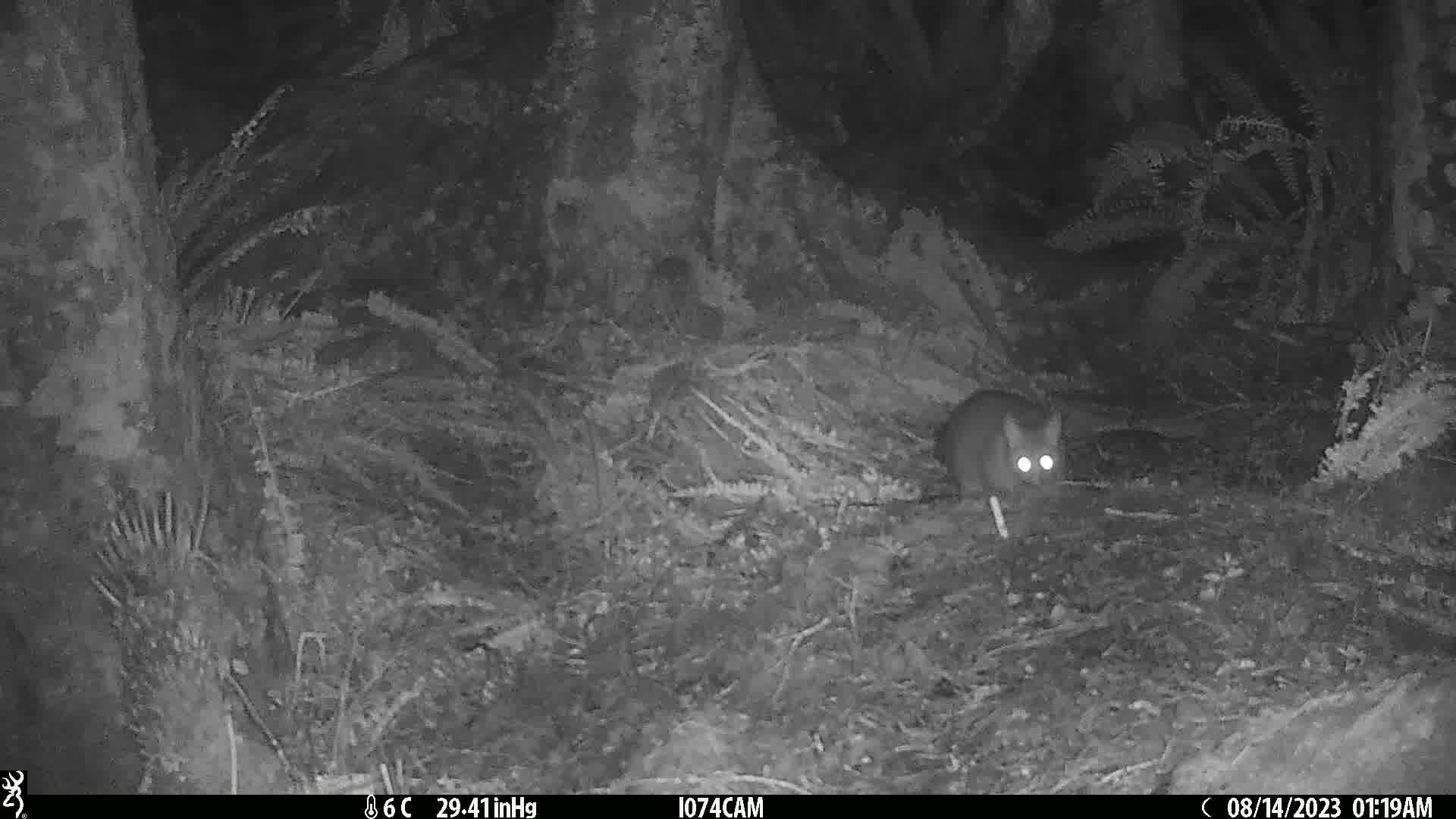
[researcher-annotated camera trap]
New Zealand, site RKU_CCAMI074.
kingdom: Animalia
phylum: Chordata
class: Mammalia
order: Diprotodontia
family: Phalangeridae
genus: Trichosurus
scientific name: Trichosurus vulpecula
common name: common brushtail possum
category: possum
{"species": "possum (common brushtail possum) (Trichosurus vulpecula)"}